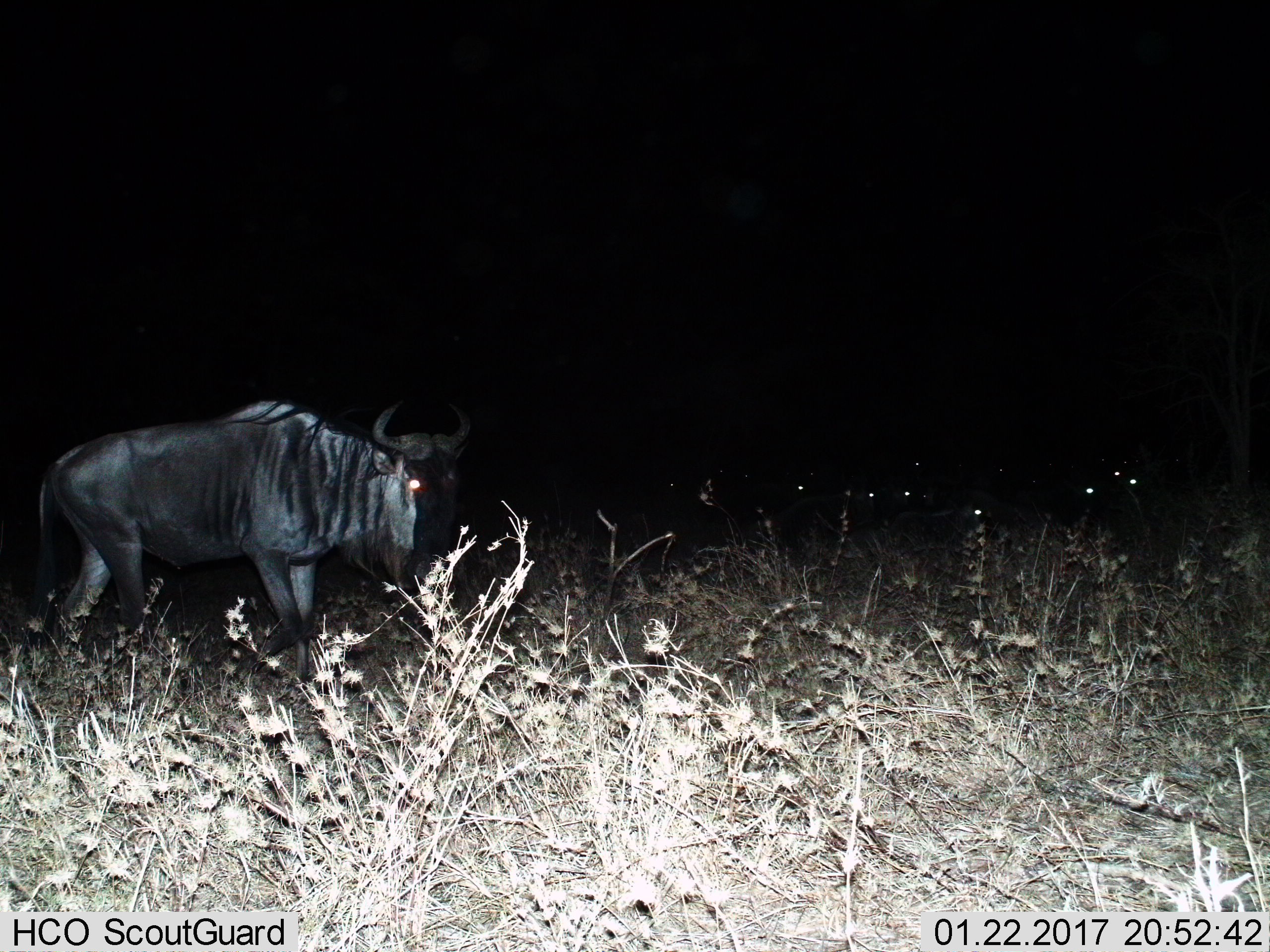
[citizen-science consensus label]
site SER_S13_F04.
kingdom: Animalia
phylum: Chordata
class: Mammalia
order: Artiodactyla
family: Bovidae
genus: Connochaetes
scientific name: Connochaetes taurinus taurinus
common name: blue wildebeest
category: wildebeestblue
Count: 11-50.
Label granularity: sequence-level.